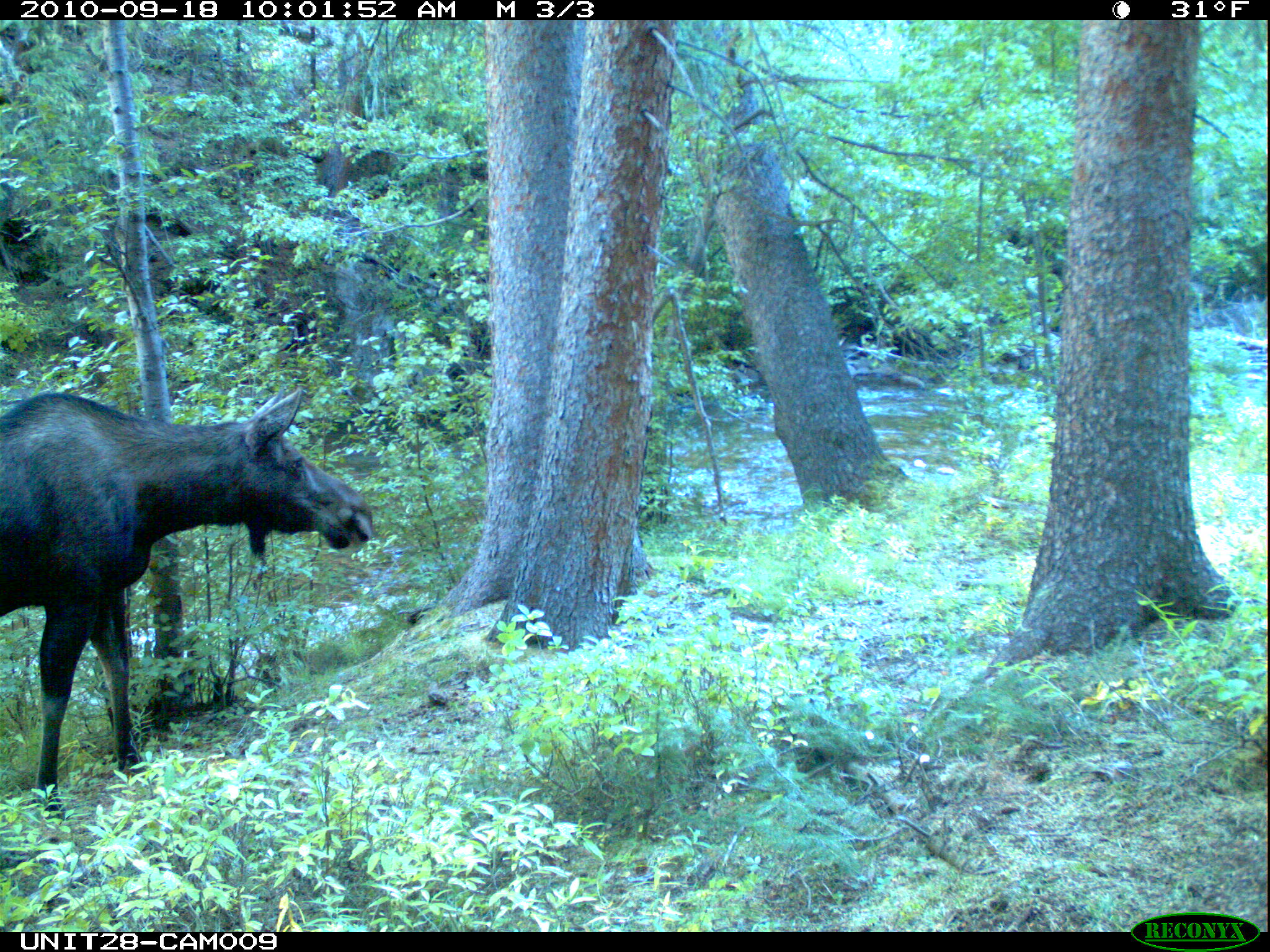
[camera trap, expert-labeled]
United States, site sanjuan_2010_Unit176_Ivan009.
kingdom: Animalia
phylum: Chordata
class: Mammalia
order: Artiodactyla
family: Cervidae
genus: Alces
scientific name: Alces alces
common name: moose